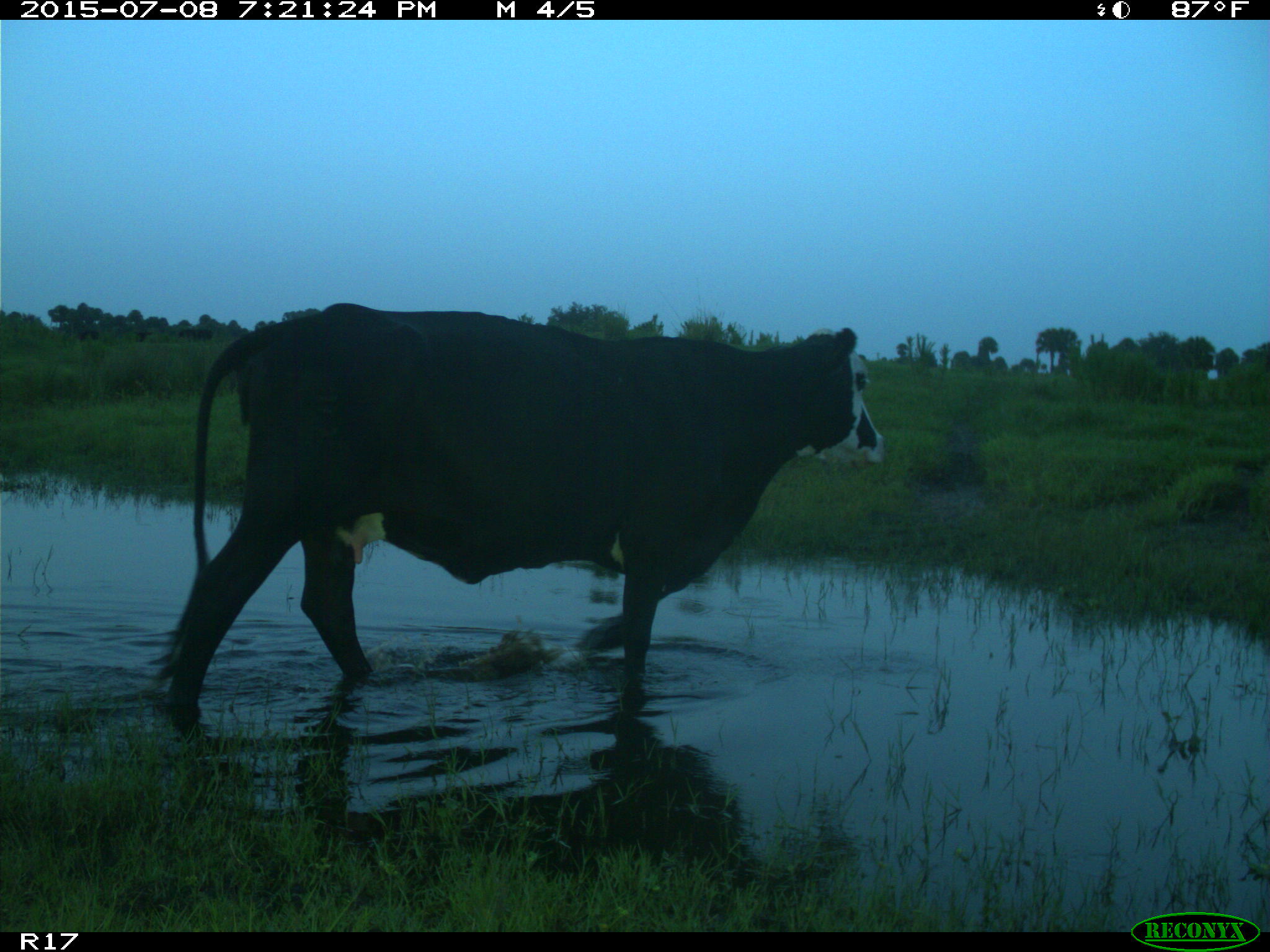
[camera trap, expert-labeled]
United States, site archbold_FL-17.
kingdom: Animalia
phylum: Chordata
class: Mammalia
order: Artiodactyla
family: Bovidae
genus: Bos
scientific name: Bos taurus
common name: domestic cow